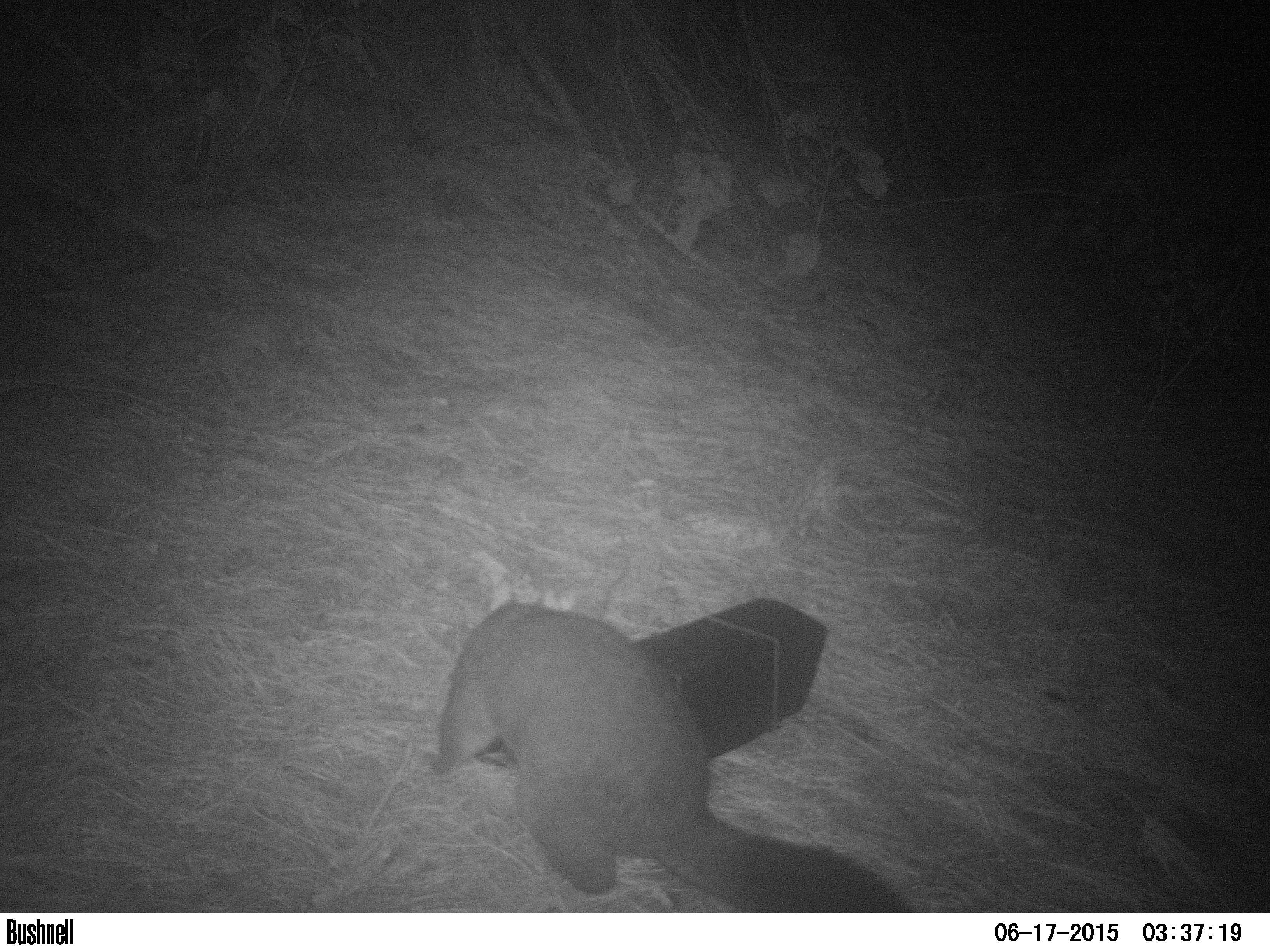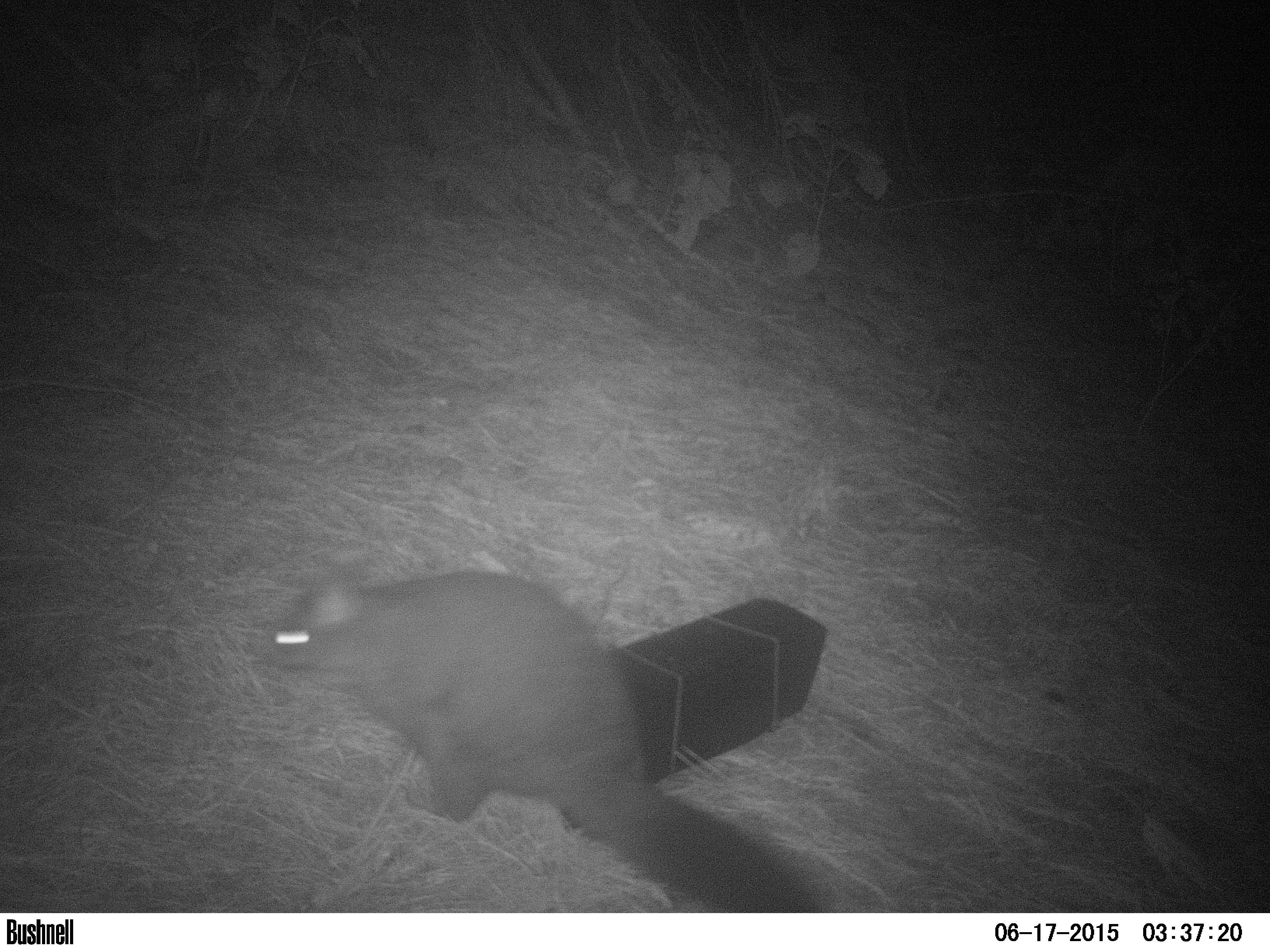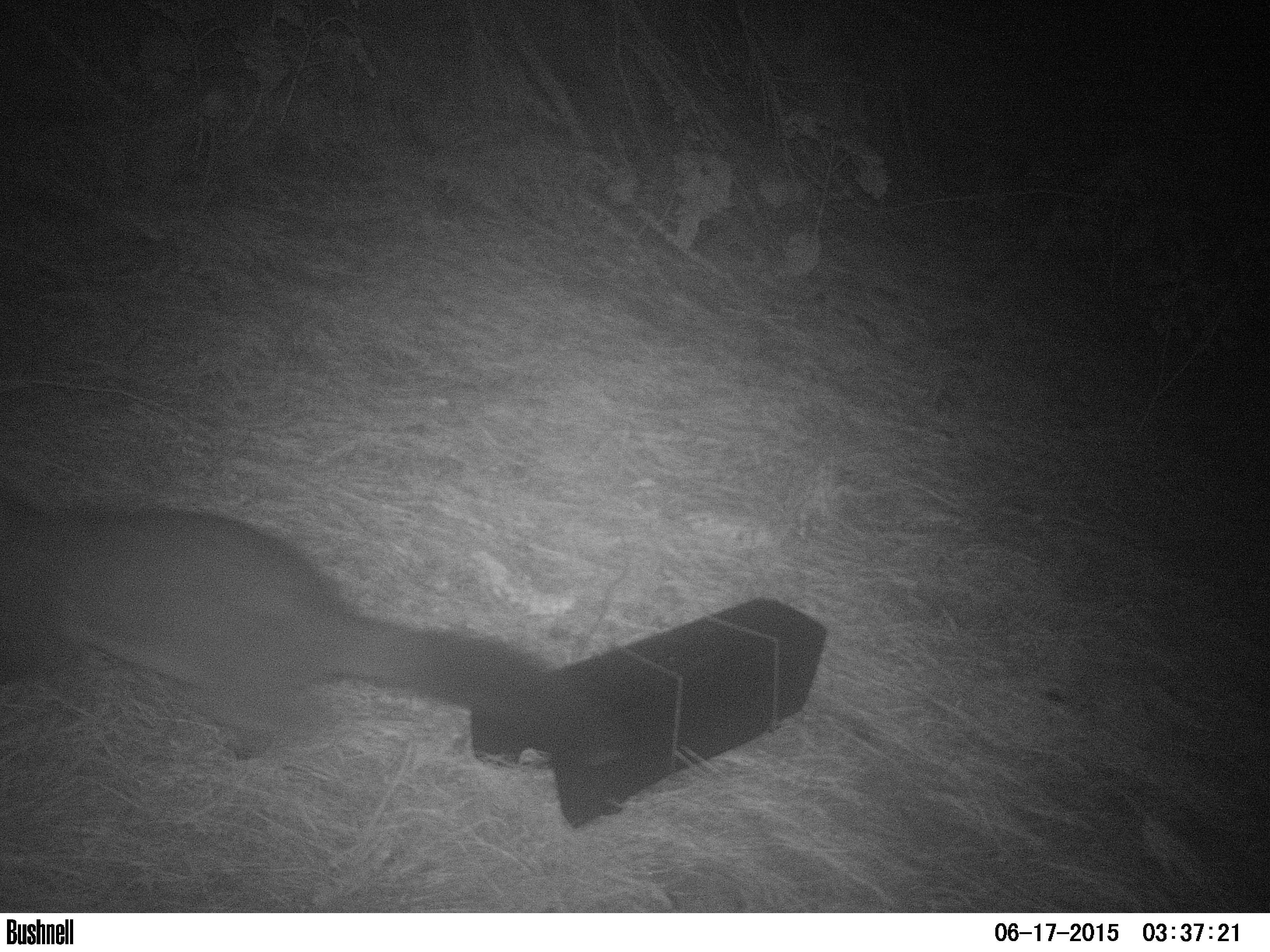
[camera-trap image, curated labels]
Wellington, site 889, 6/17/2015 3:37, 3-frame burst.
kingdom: Animalia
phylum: Chordata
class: Mammalia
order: Didelphimorphia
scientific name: Didelphimorphia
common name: possum